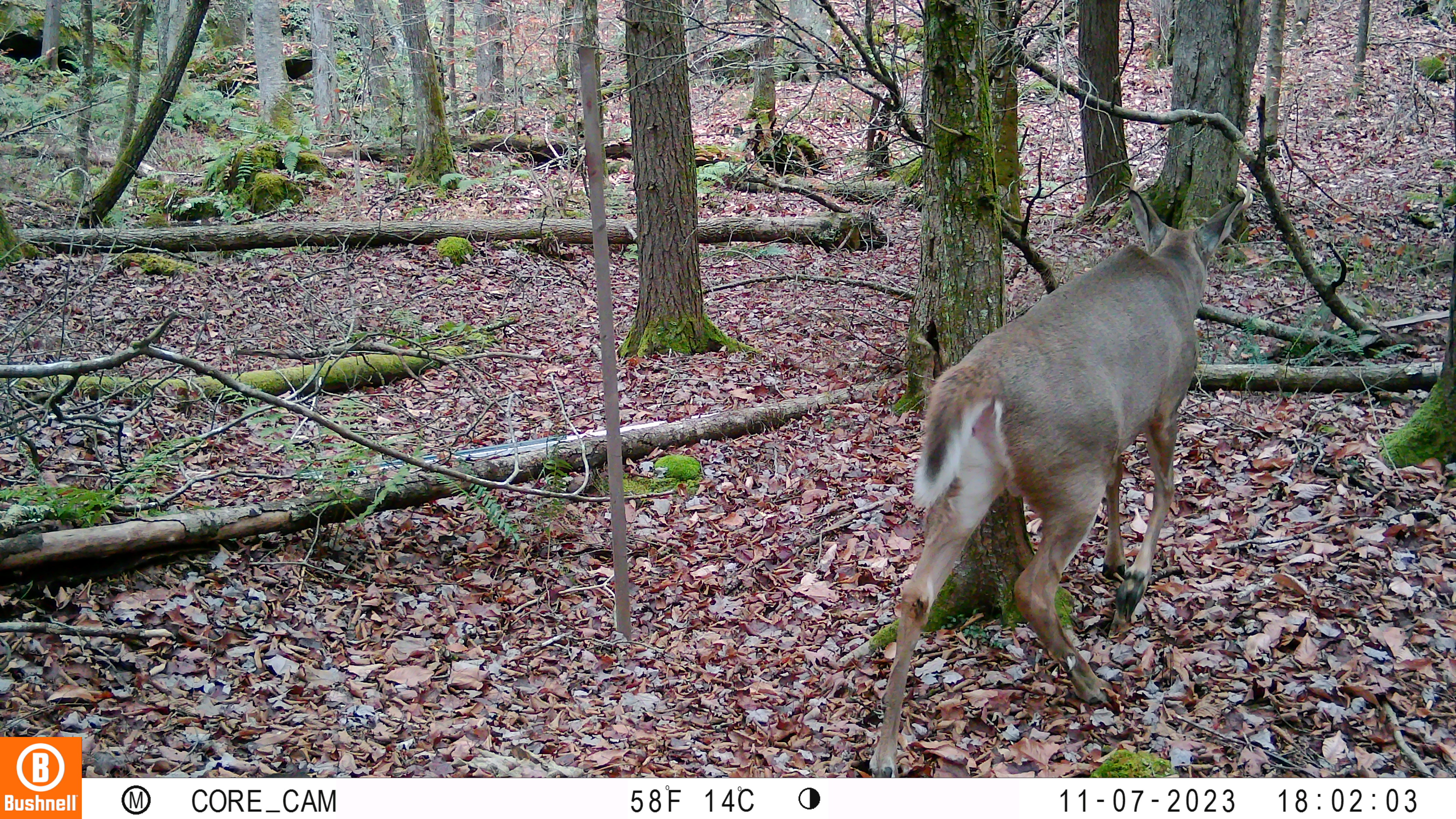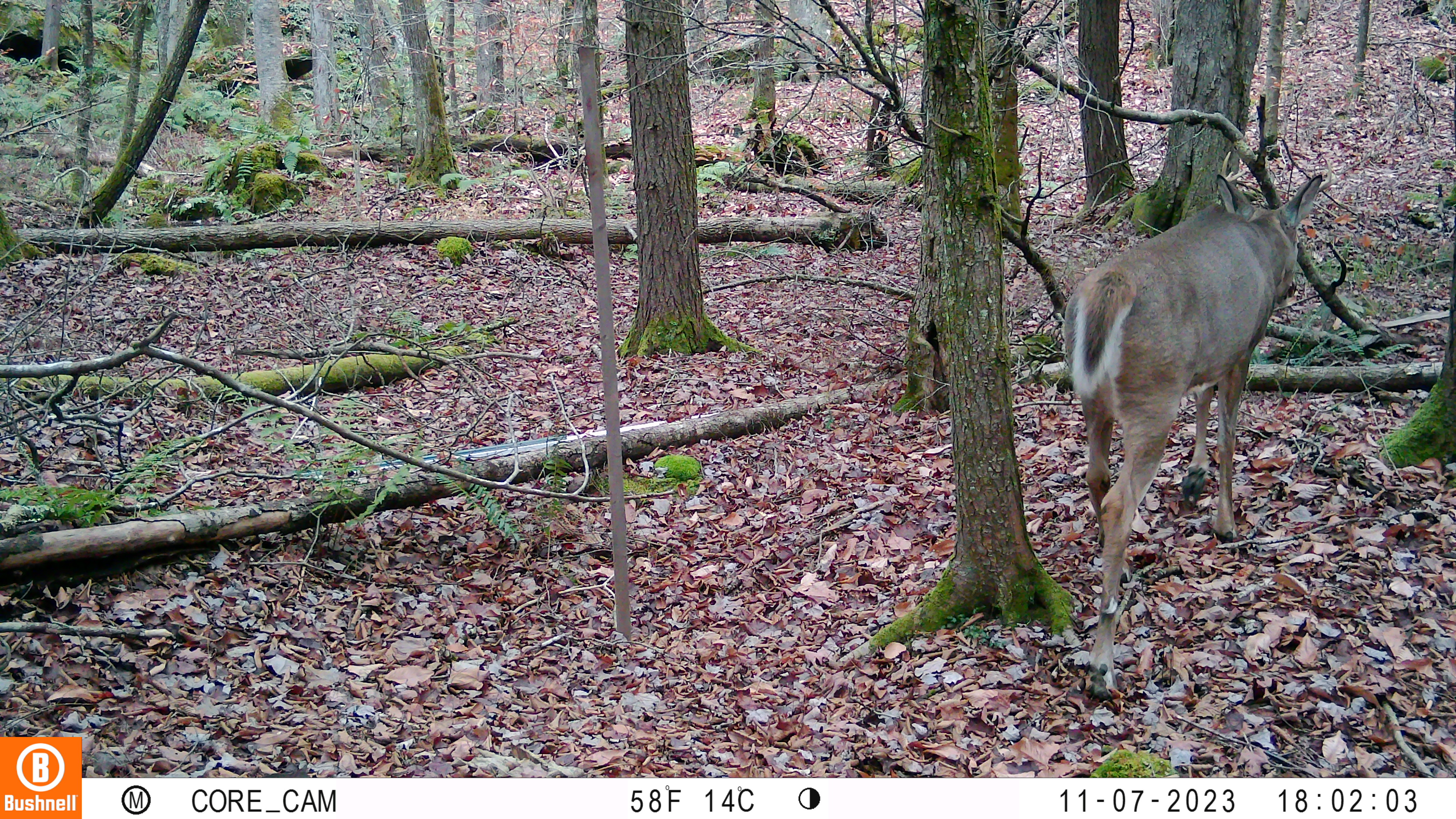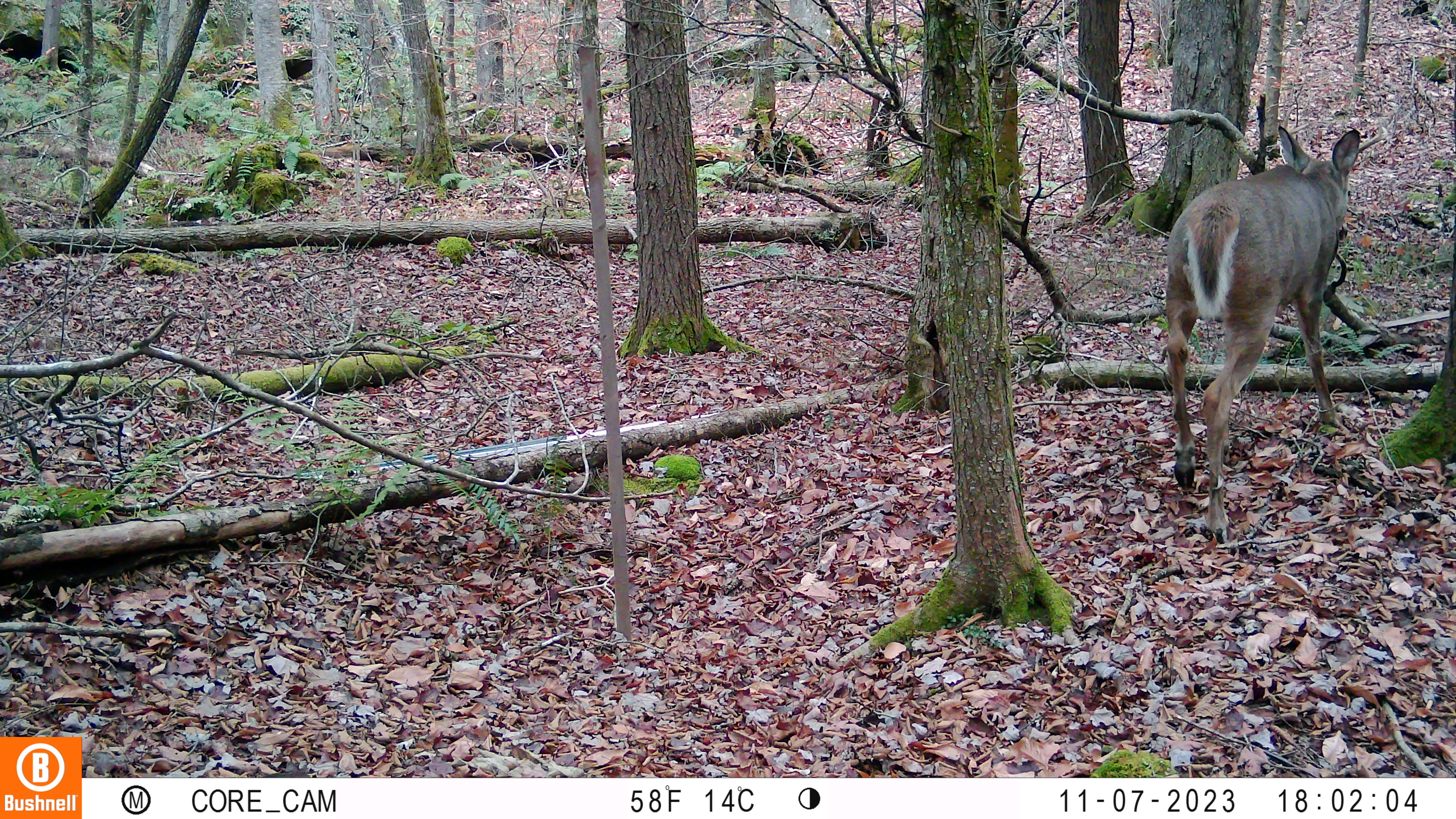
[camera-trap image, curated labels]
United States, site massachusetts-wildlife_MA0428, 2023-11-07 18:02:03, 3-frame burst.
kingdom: Animalia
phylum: Chordata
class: Mammalia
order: Artiodactyla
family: Cervidae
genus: Odocoileus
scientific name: Odocoileus virginianus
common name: white-tailed deer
White-tailed deer (Odocoileus virginianus).